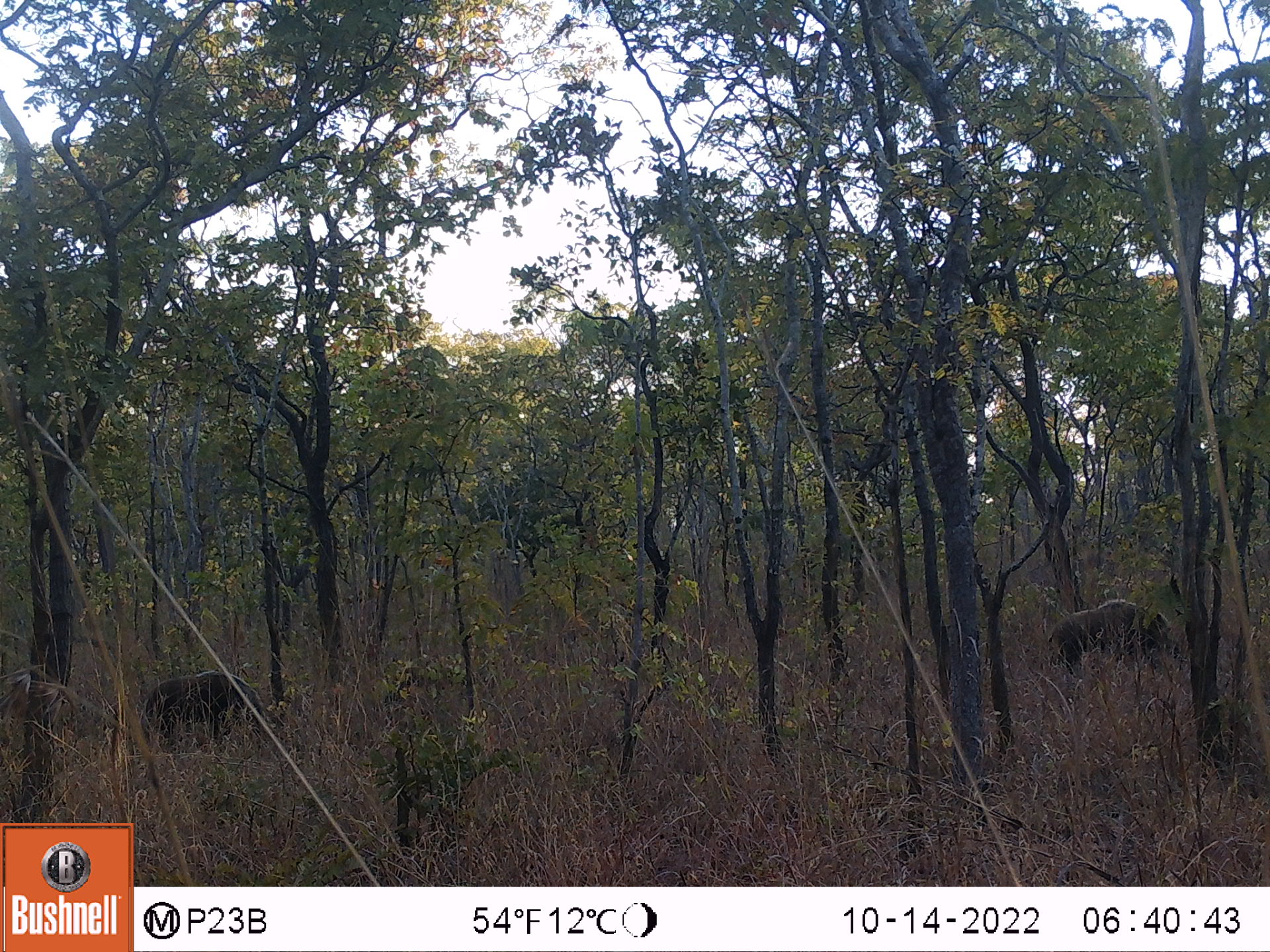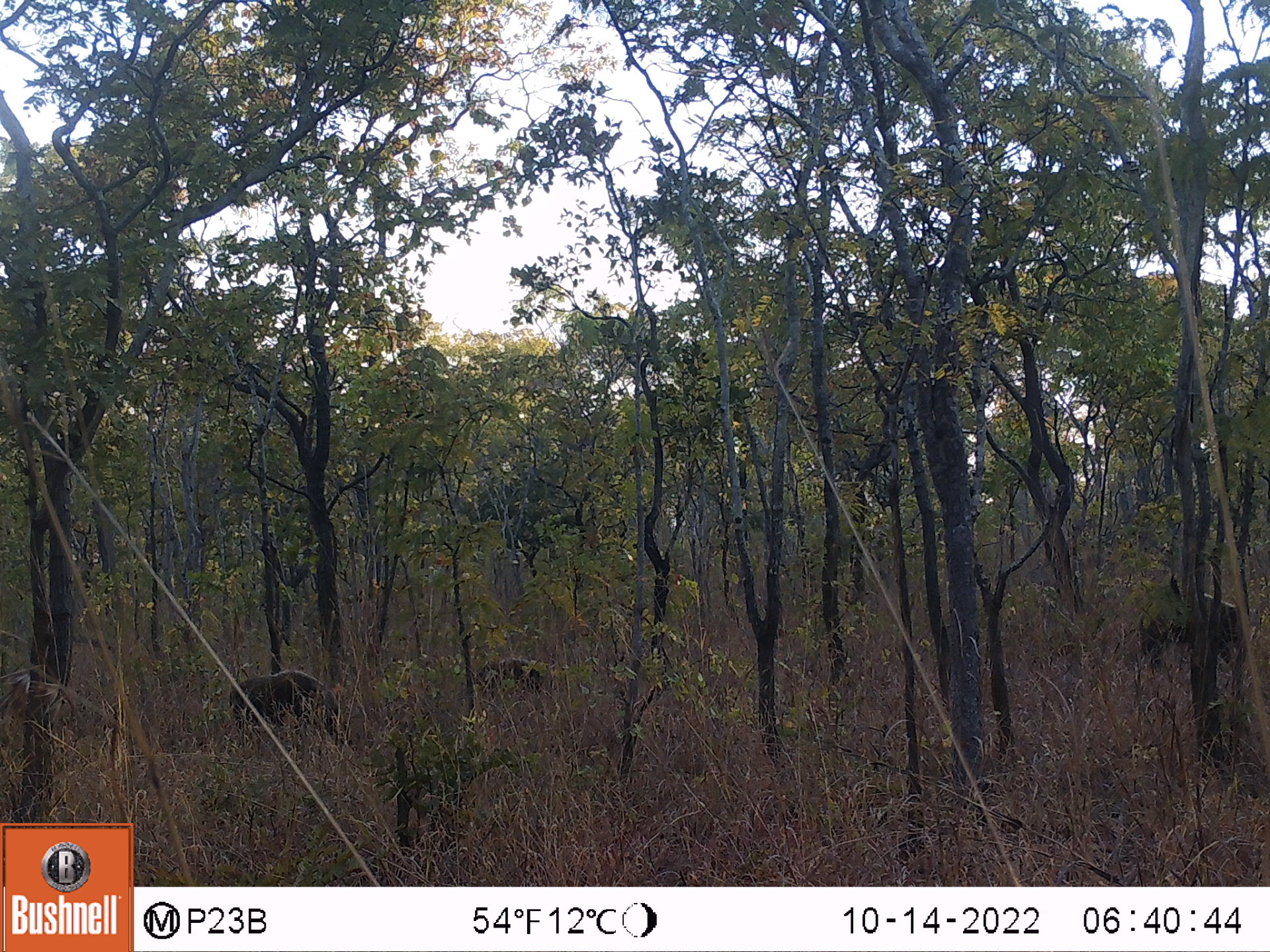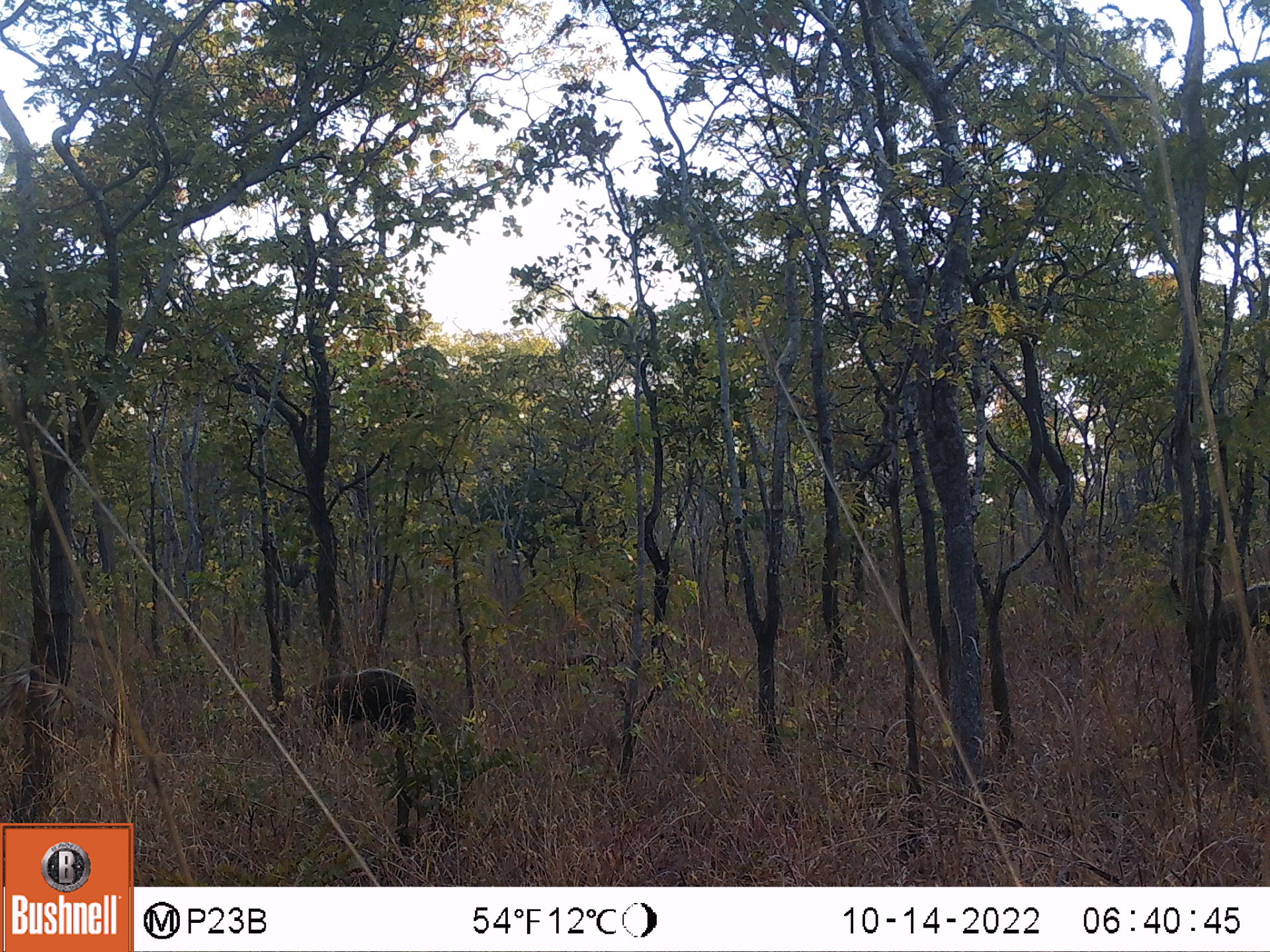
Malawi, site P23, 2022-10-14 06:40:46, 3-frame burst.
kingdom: Animalia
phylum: Chordata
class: Mammalia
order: Artiodactyla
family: Suidae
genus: Potamochoerus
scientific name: Potamochoerus larvatus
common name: bushpig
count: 2